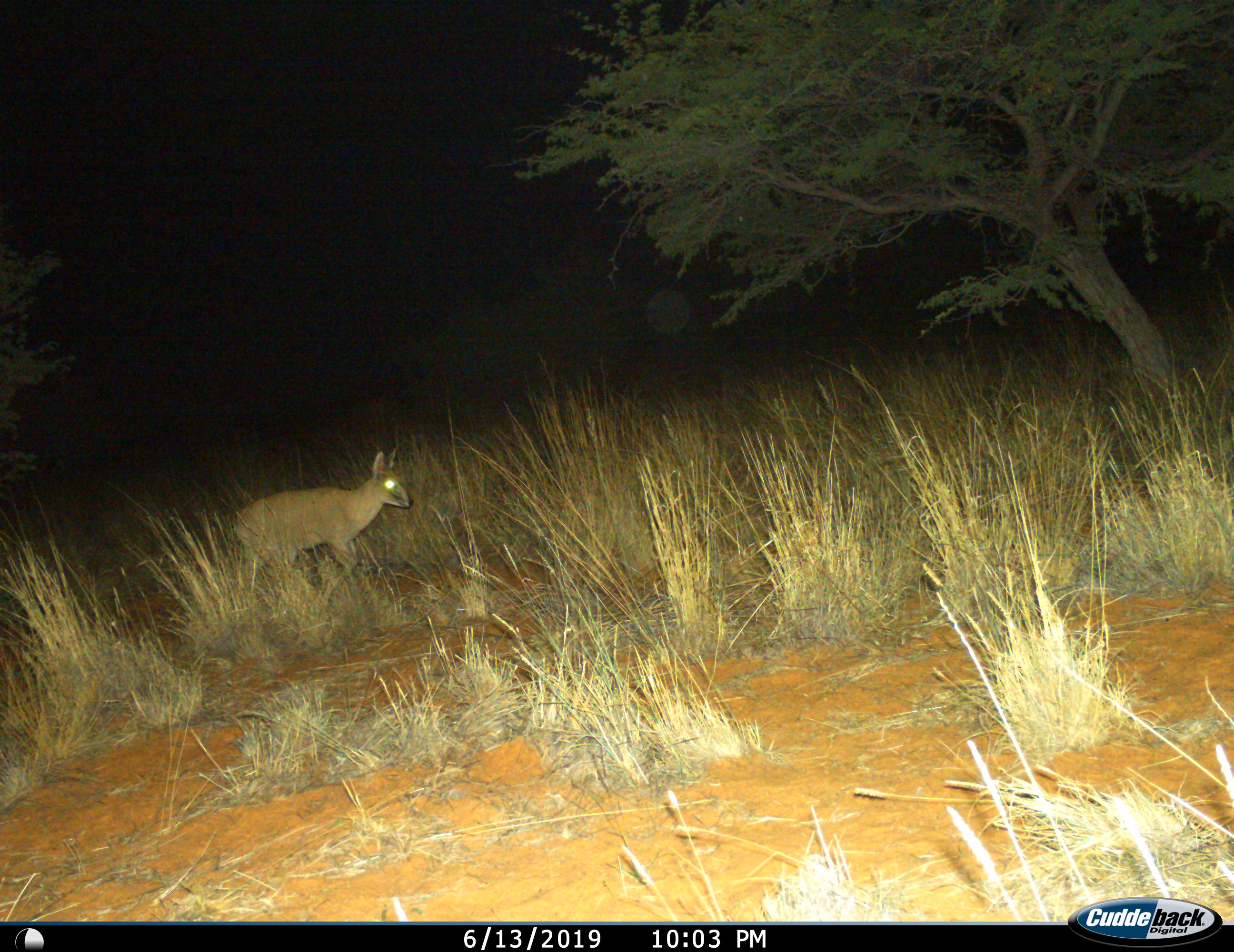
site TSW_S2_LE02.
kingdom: Animalia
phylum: Chordata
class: Mammalia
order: Artiodactyla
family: Bovidae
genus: Sylvicapra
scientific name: Sylvicapra grimmia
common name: common duiker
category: duikercommongrey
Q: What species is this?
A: Duikercommongrey (common duiker) (Sylvicapra grimmia).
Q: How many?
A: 1.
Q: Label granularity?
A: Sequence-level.